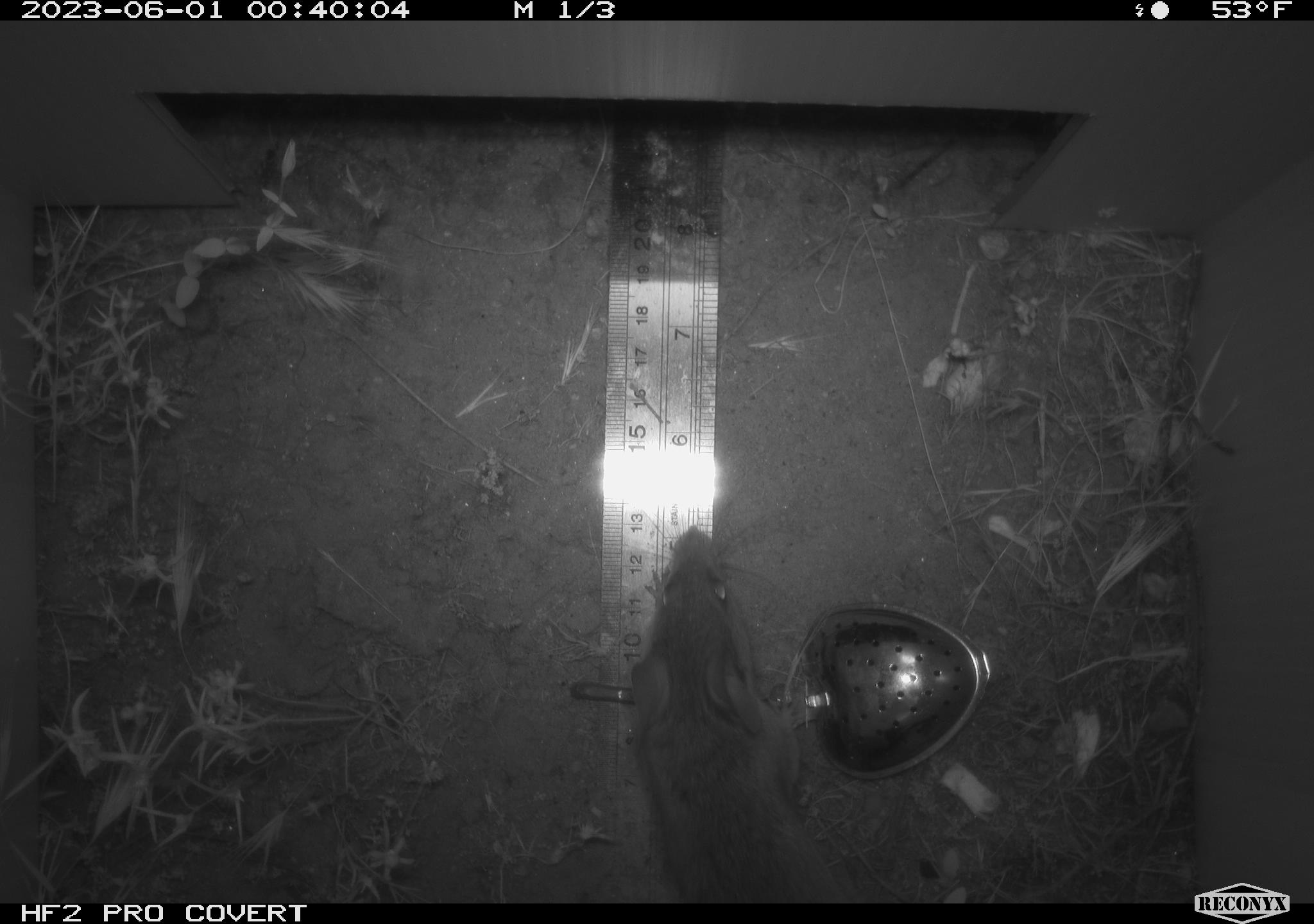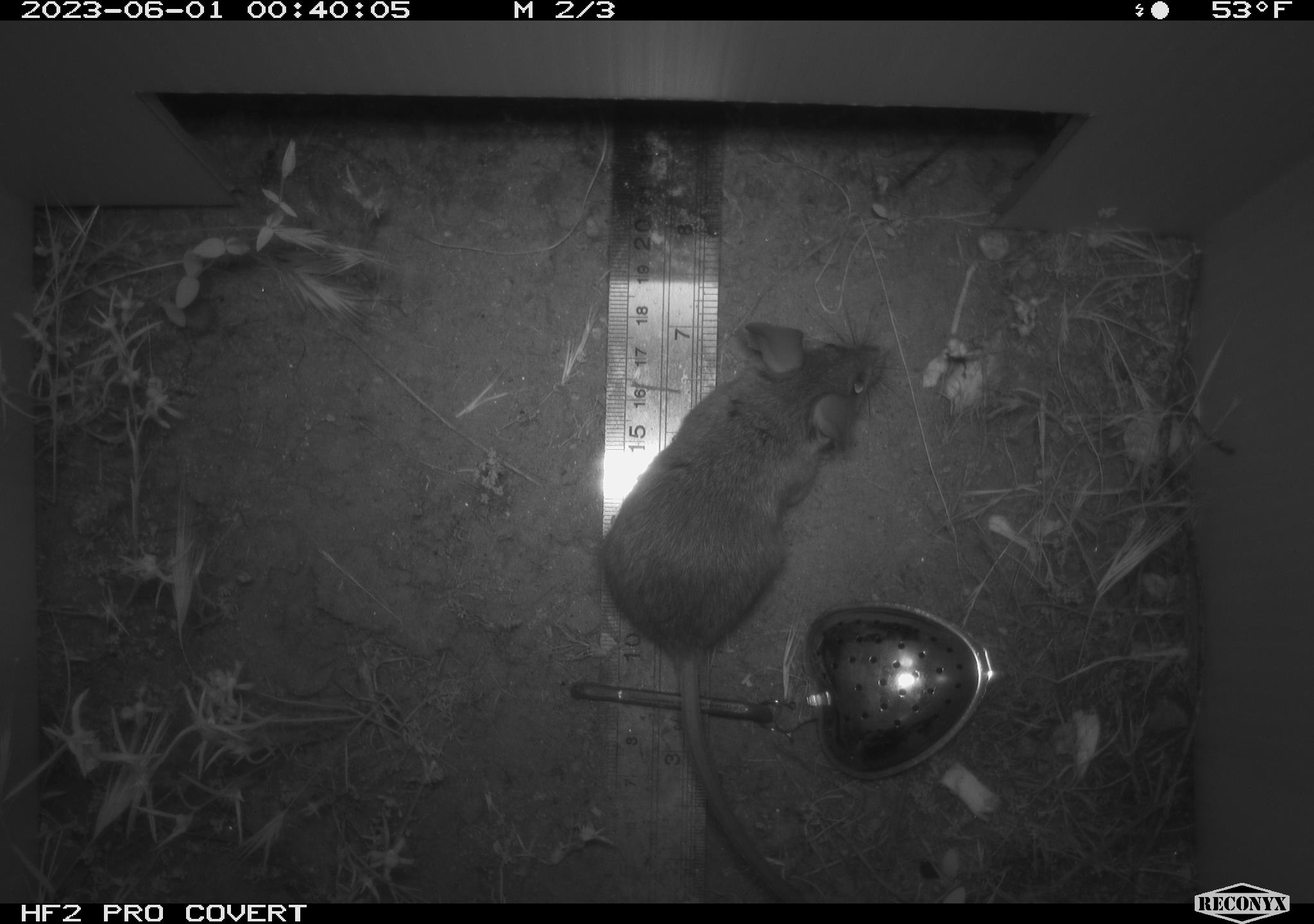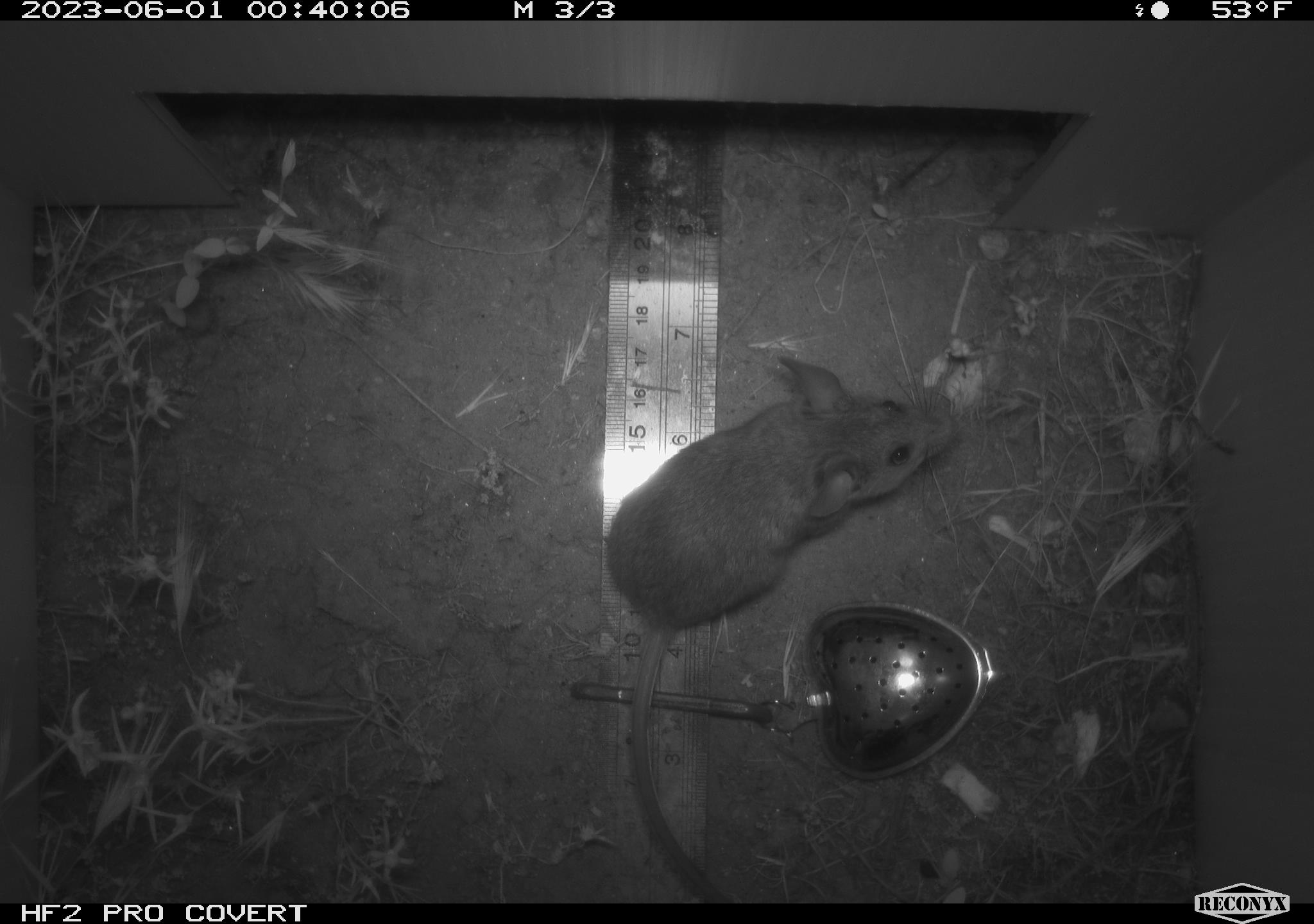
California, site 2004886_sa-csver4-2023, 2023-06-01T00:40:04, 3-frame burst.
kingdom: Animalia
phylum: Chordata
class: Mammalia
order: Rodentia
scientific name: Rodentia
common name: mouse species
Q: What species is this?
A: Mouse species (Rodentia).